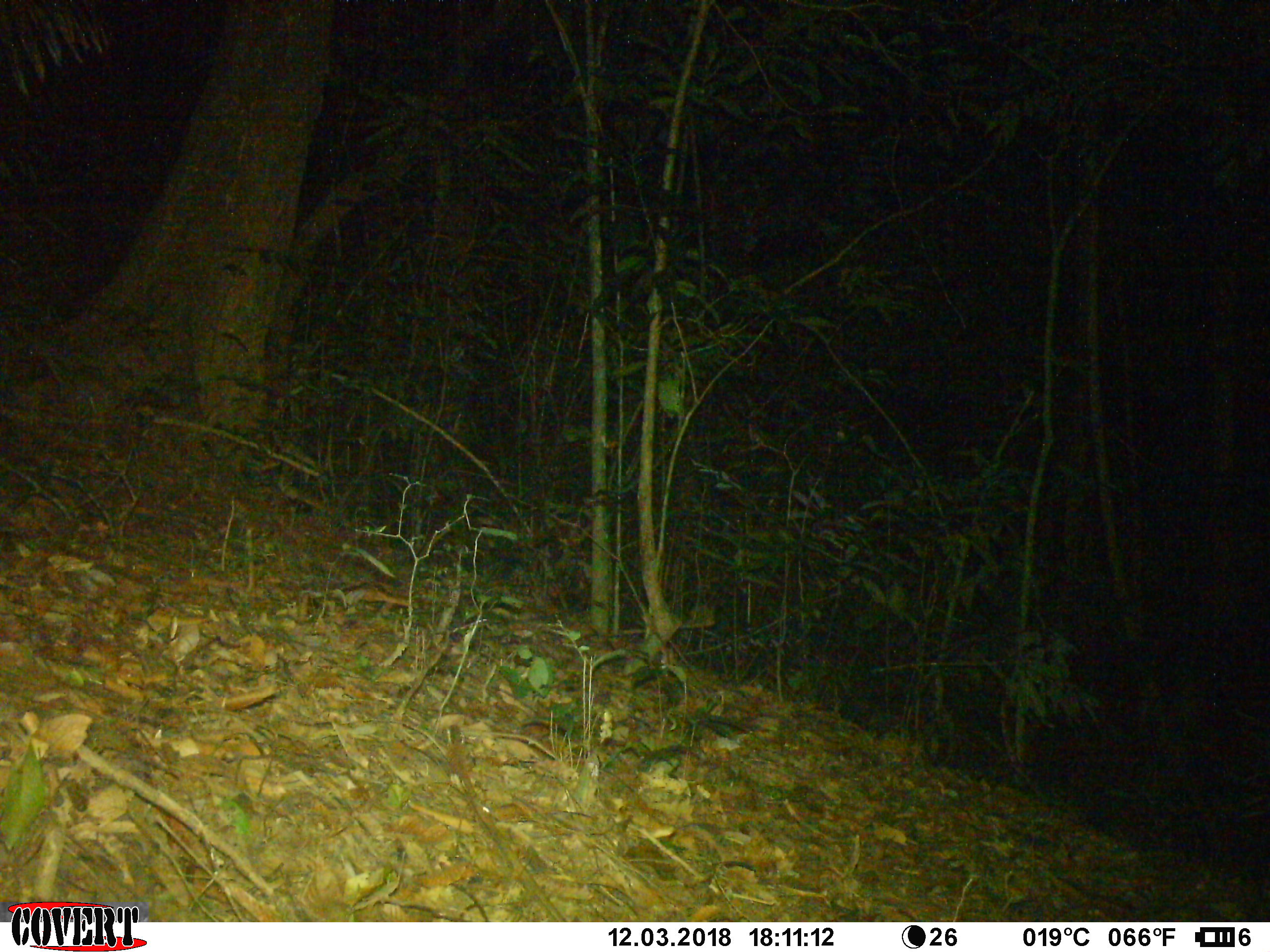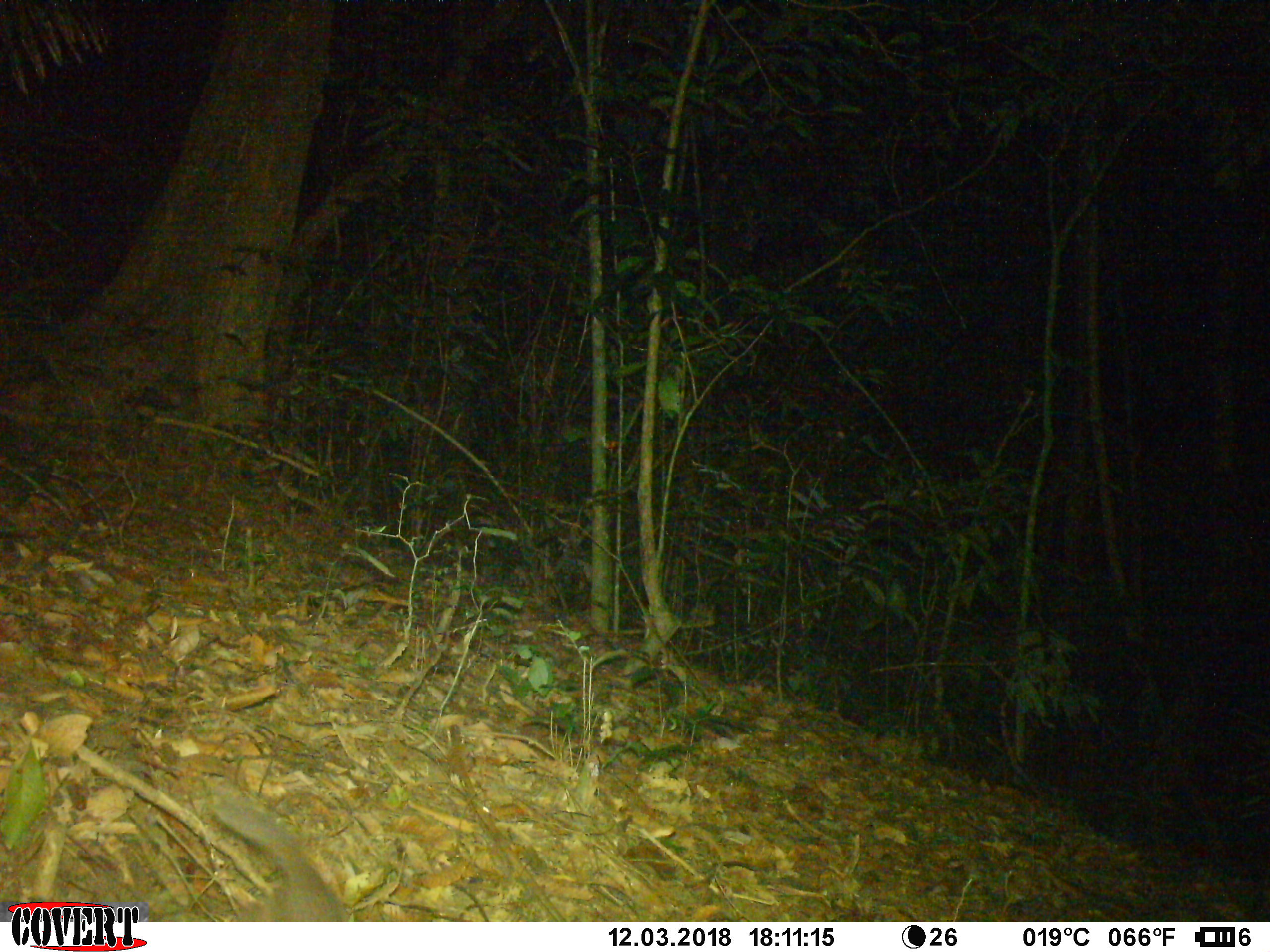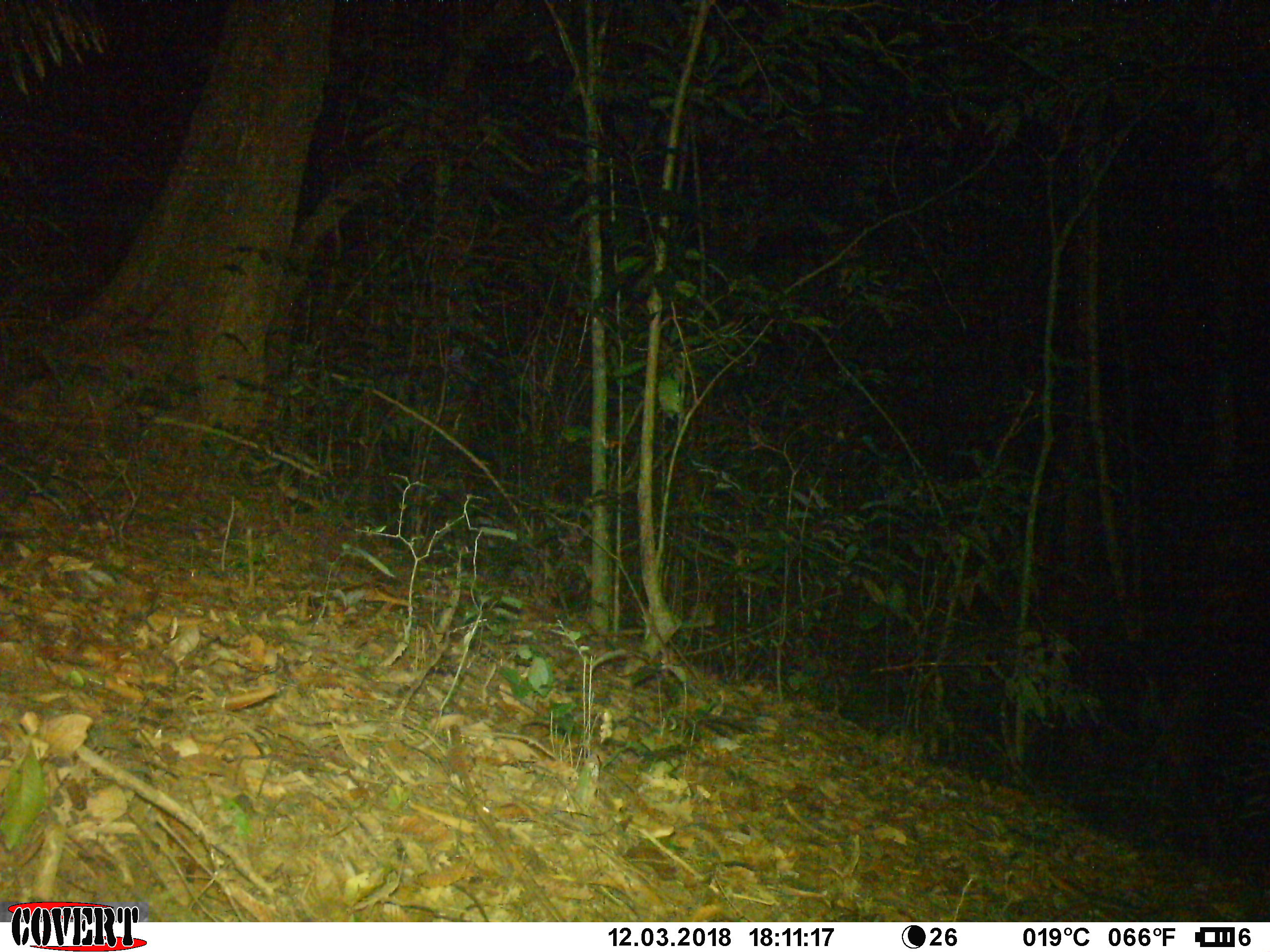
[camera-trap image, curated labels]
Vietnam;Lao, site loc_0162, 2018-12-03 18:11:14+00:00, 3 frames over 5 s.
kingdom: Animalia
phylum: Chordata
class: Mammalia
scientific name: Mammalia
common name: mammal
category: unidentified small mammal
Unidentified small mammal (mammal) (Mammalia). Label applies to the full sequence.